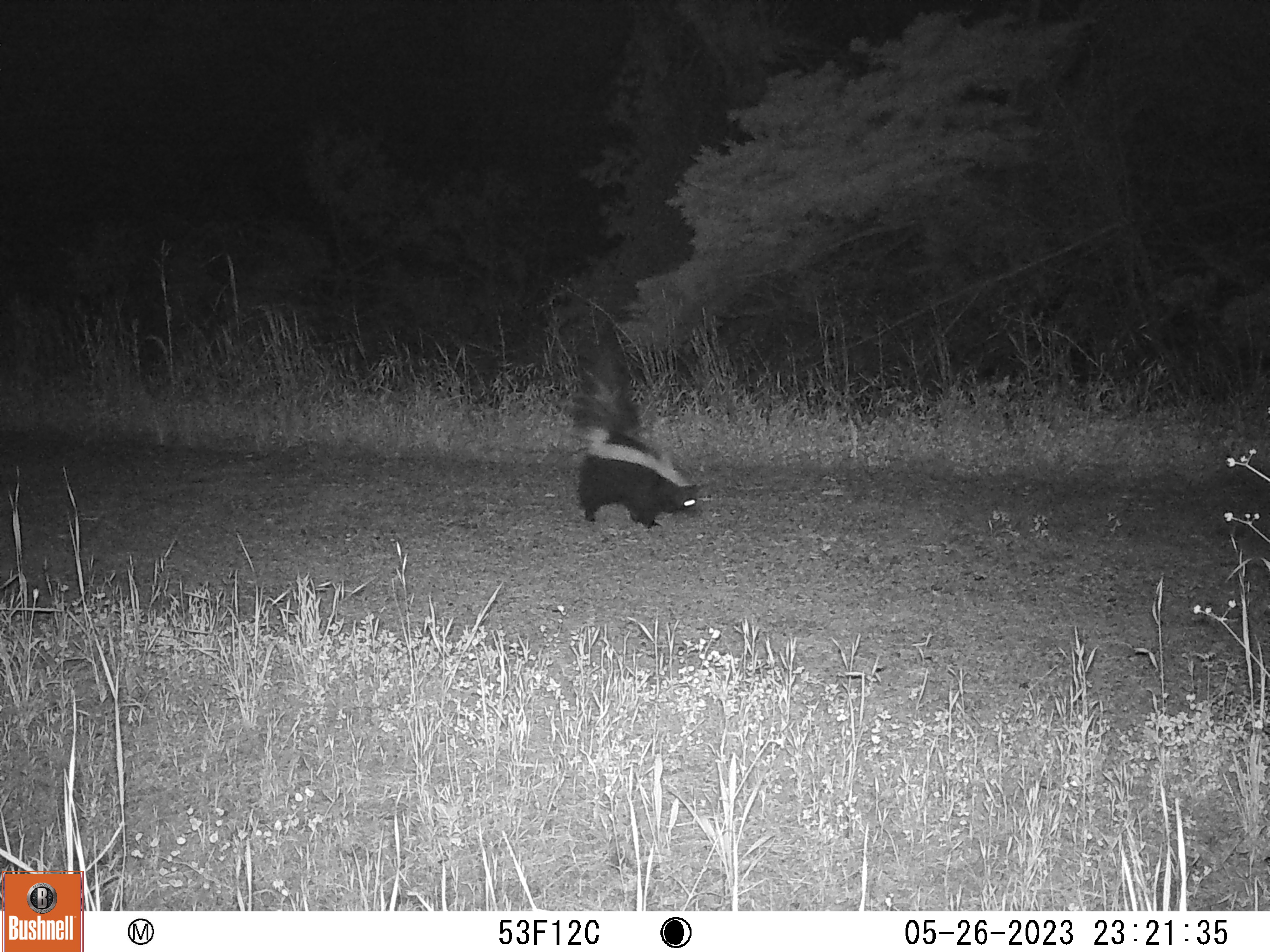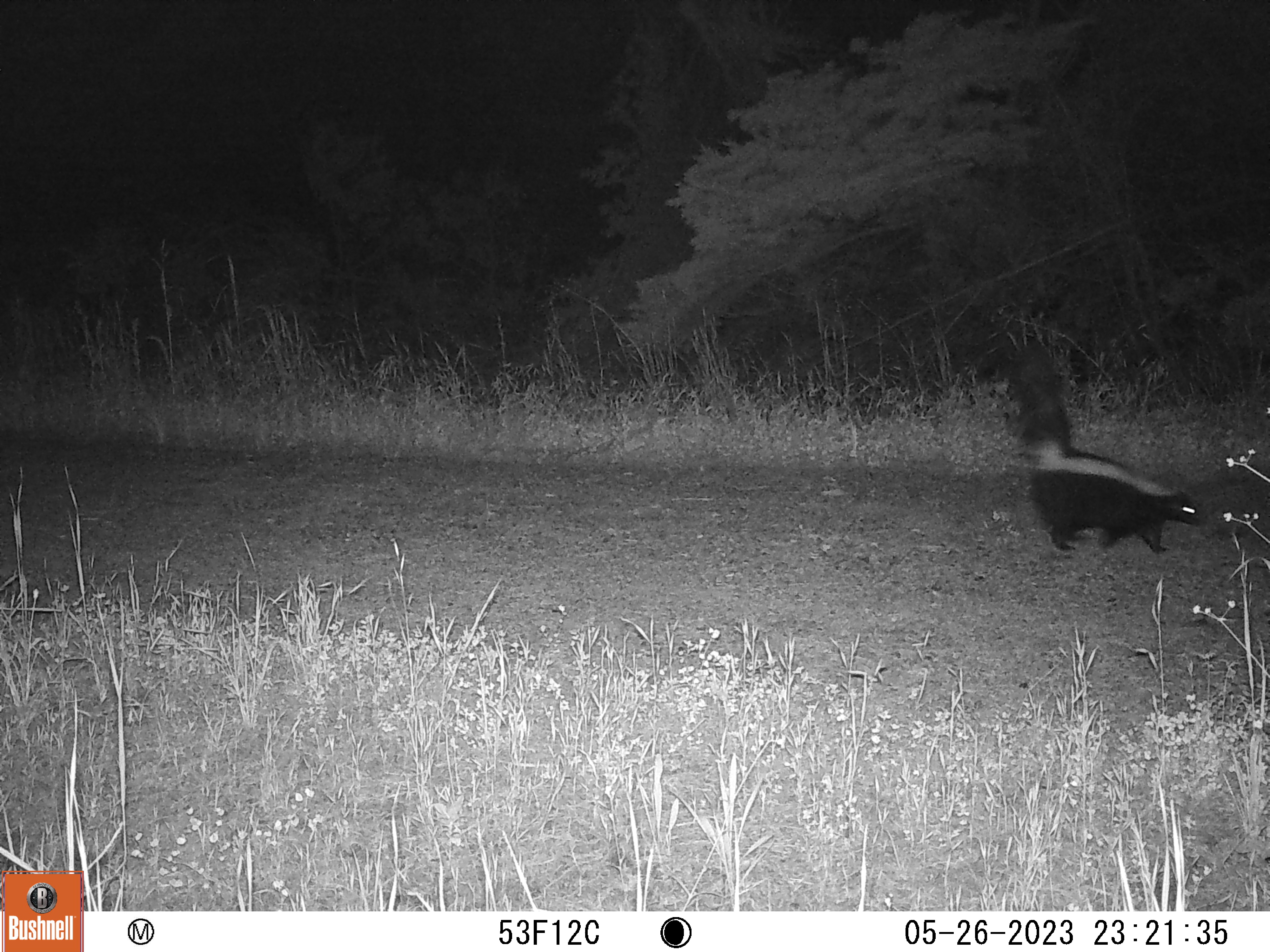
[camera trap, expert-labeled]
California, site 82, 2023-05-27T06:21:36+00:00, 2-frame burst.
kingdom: Animalia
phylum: Chordata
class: Mammalia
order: Carnivora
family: Mephitidae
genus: Mephitis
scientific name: Mephitis mephitis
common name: striped skunk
Striped skunk (Mephitis mephitis).